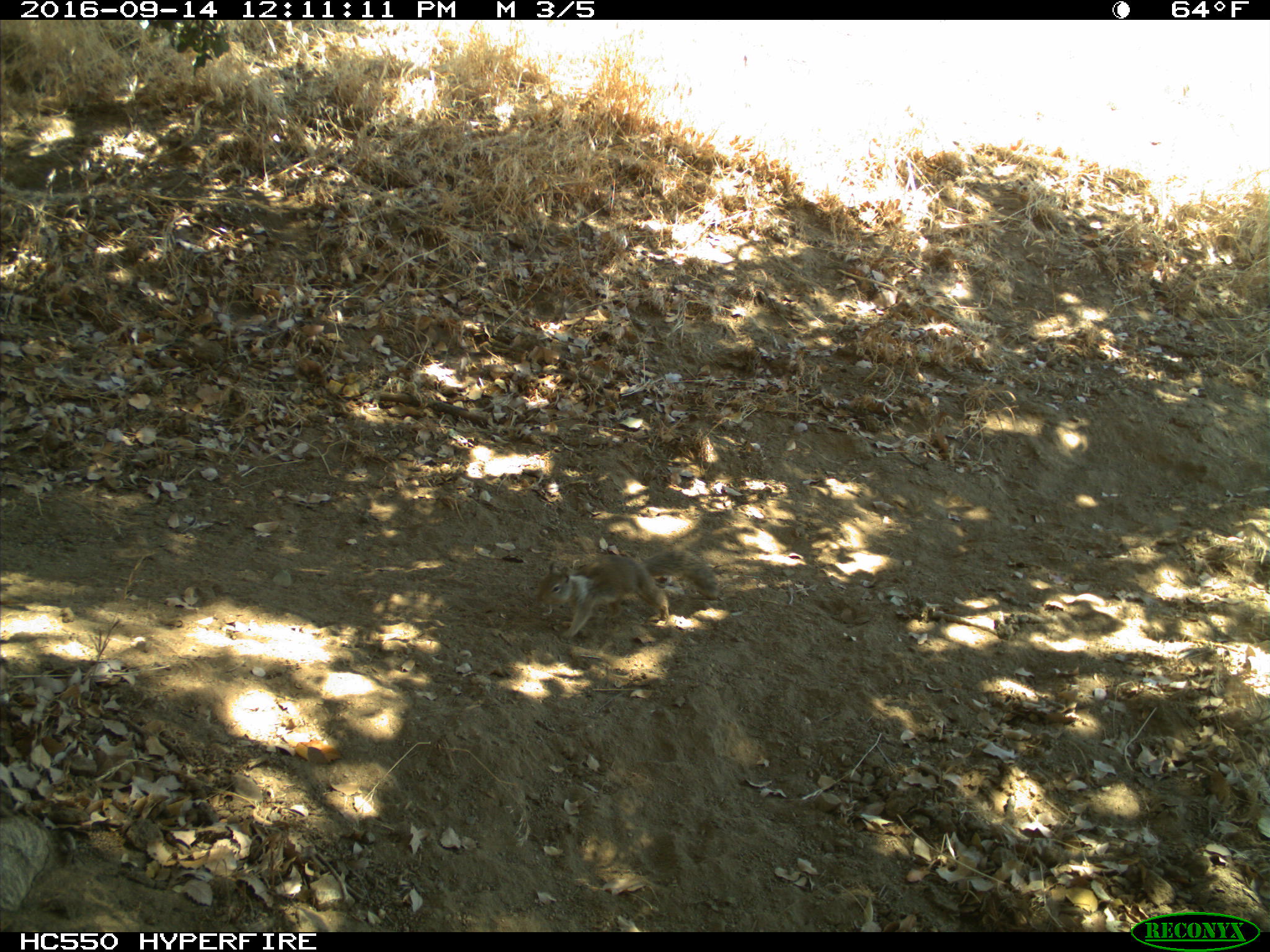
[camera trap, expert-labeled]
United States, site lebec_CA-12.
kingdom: Animalia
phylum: Chordata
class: Mammalia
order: Rodentia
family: Sciuridae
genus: Otospermophilus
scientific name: Otospermophilus beecheyi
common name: california ground squirrel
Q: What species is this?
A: Otospermophilus beecheyi (california ground squirrel).